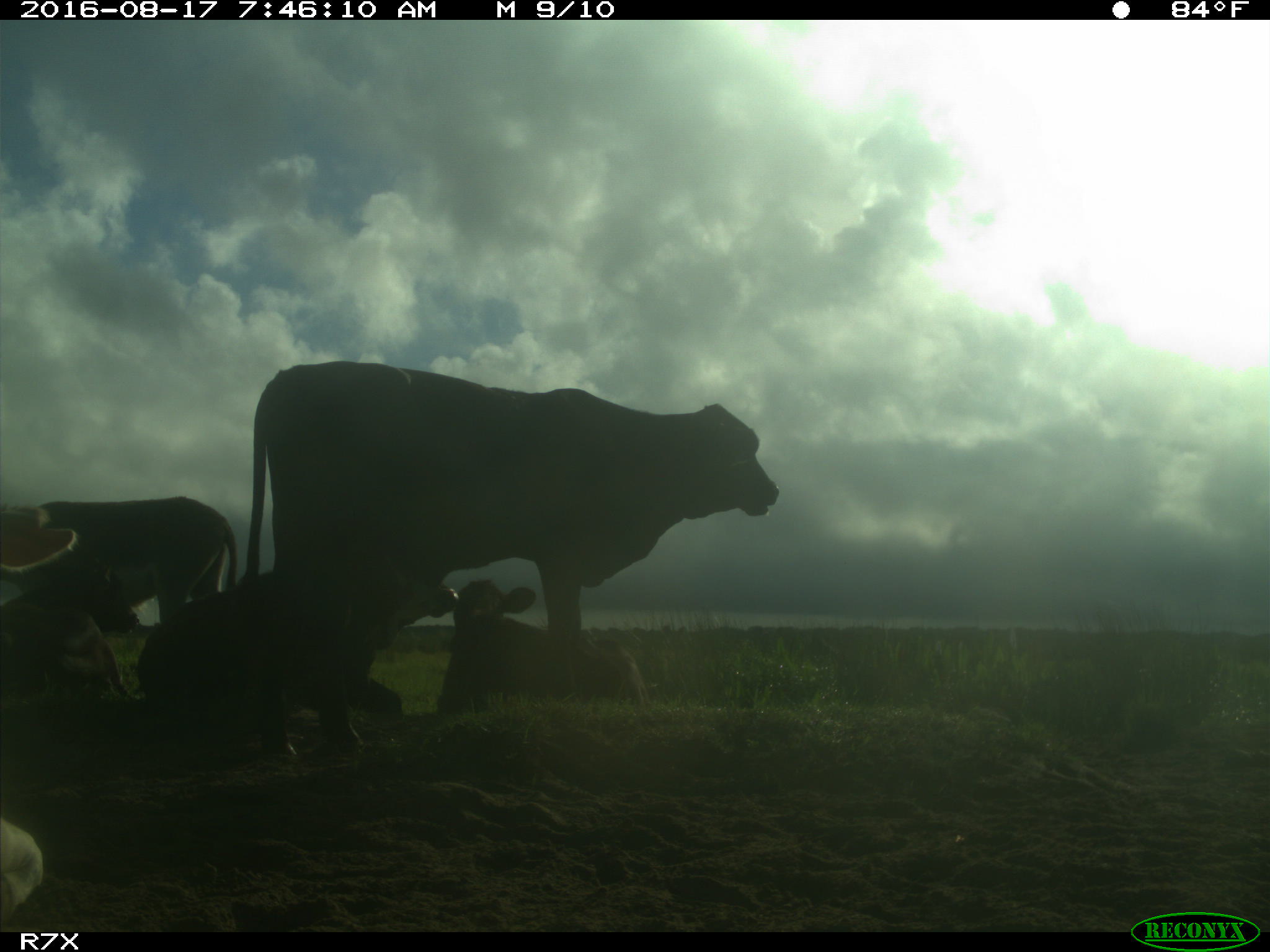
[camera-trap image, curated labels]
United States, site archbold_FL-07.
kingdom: Animalia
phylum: Chordata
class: Mammalia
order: Artiodactyla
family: Bovidae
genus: Bos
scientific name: Bos taurus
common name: domestic cow